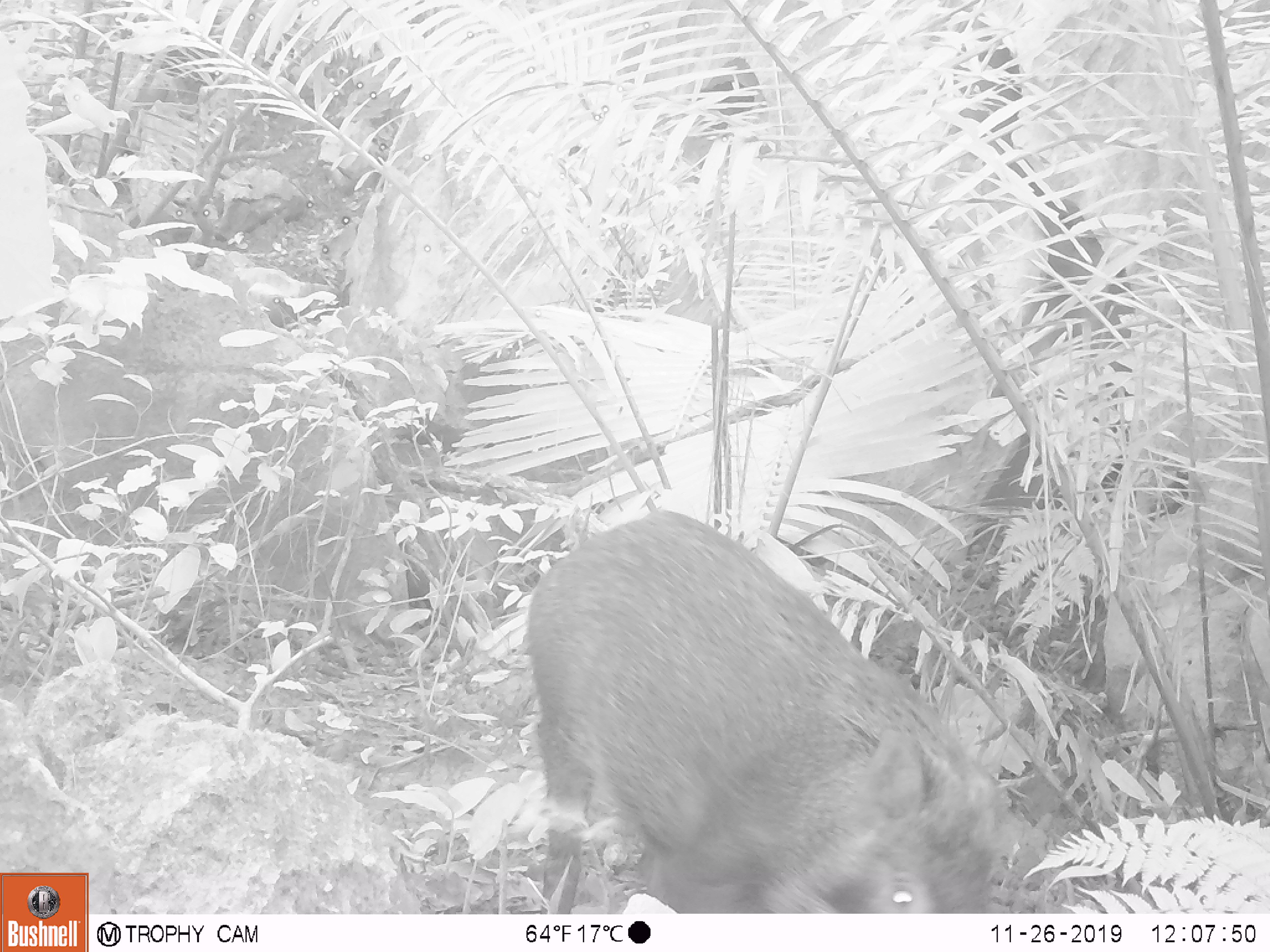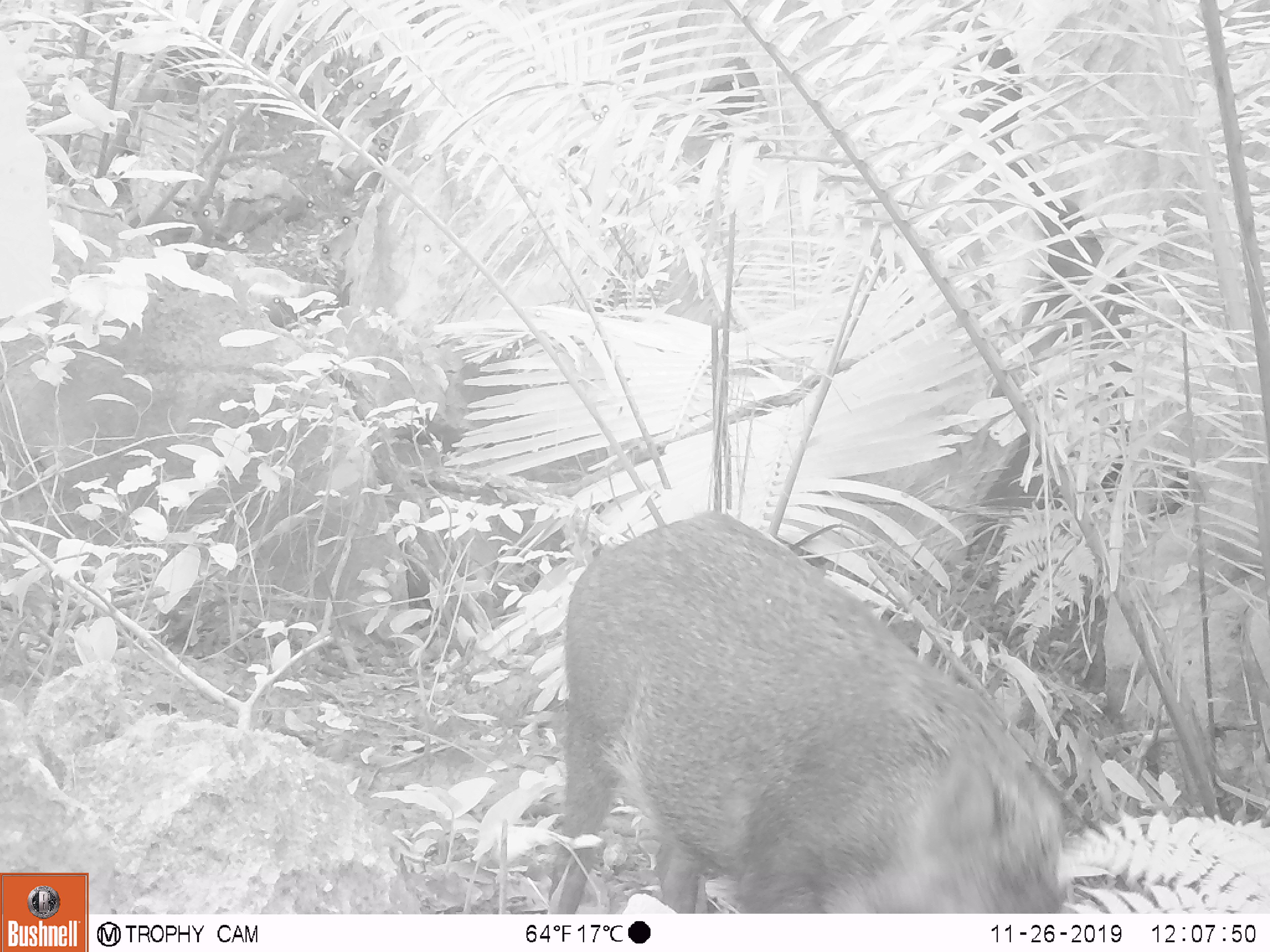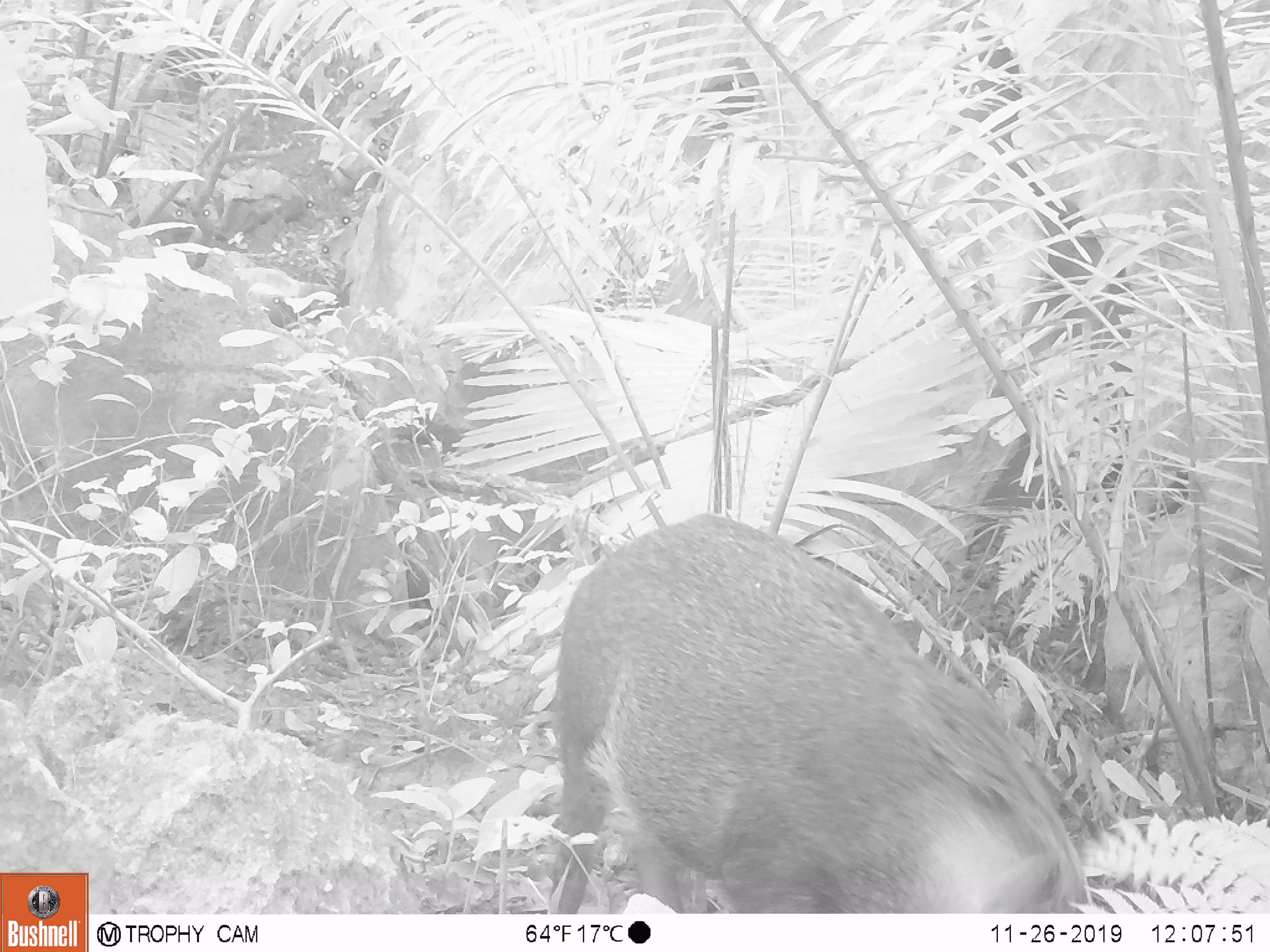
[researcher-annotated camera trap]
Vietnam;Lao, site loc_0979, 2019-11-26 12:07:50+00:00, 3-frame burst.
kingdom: Animalia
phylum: Chordata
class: Mammalia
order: Artiodactyla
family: Suidae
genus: Sus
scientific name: Sus scrofa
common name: eurasian wild pig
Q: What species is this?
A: Eurasian wild pig (Sus scrofa).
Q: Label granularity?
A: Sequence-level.